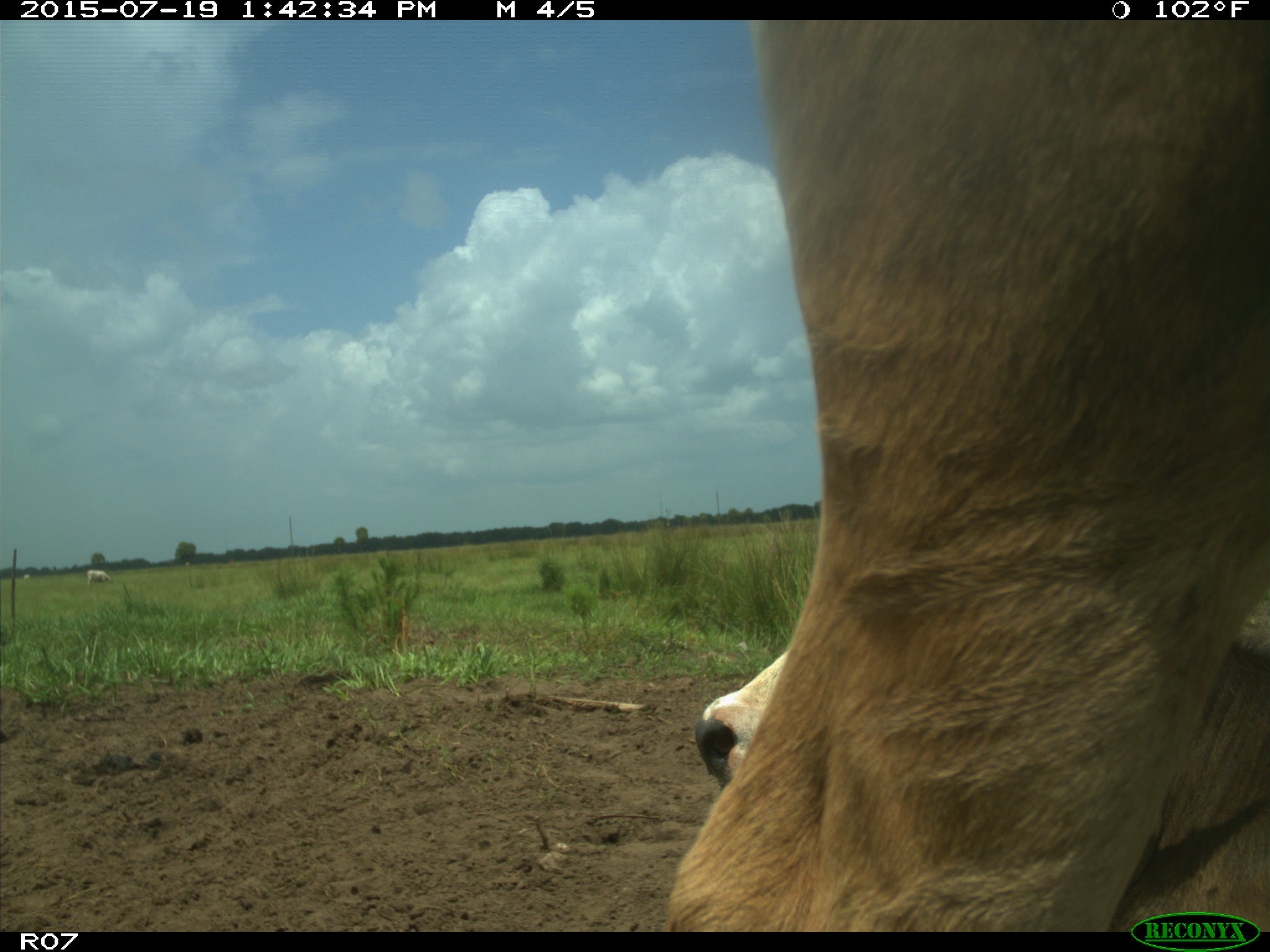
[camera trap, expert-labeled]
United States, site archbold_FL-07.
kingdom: Animalia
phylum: Chordata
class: Mammalia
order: Artiodactyla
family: Bovidae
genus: Bos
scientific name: Bos taurus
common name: domestic cow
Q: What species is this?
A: Bos taurus (domestic cow).